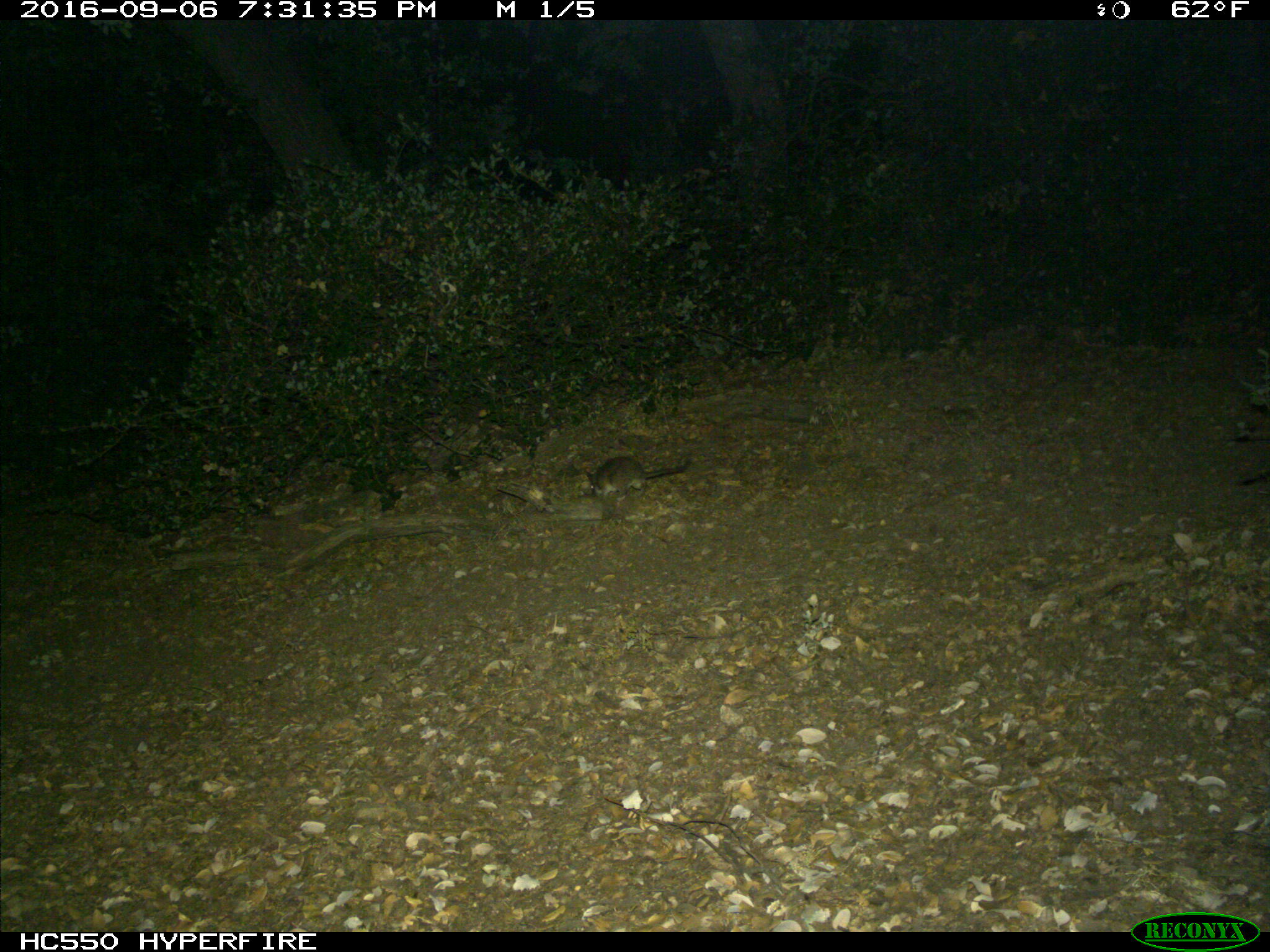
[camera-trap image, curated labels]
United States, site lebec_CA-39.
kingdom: Animalia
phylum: Chordata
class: Mammalia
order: Rodentia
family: Cricetidae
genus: Neotoma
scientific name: Neotoma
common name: pack rat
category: unidentified pack rat